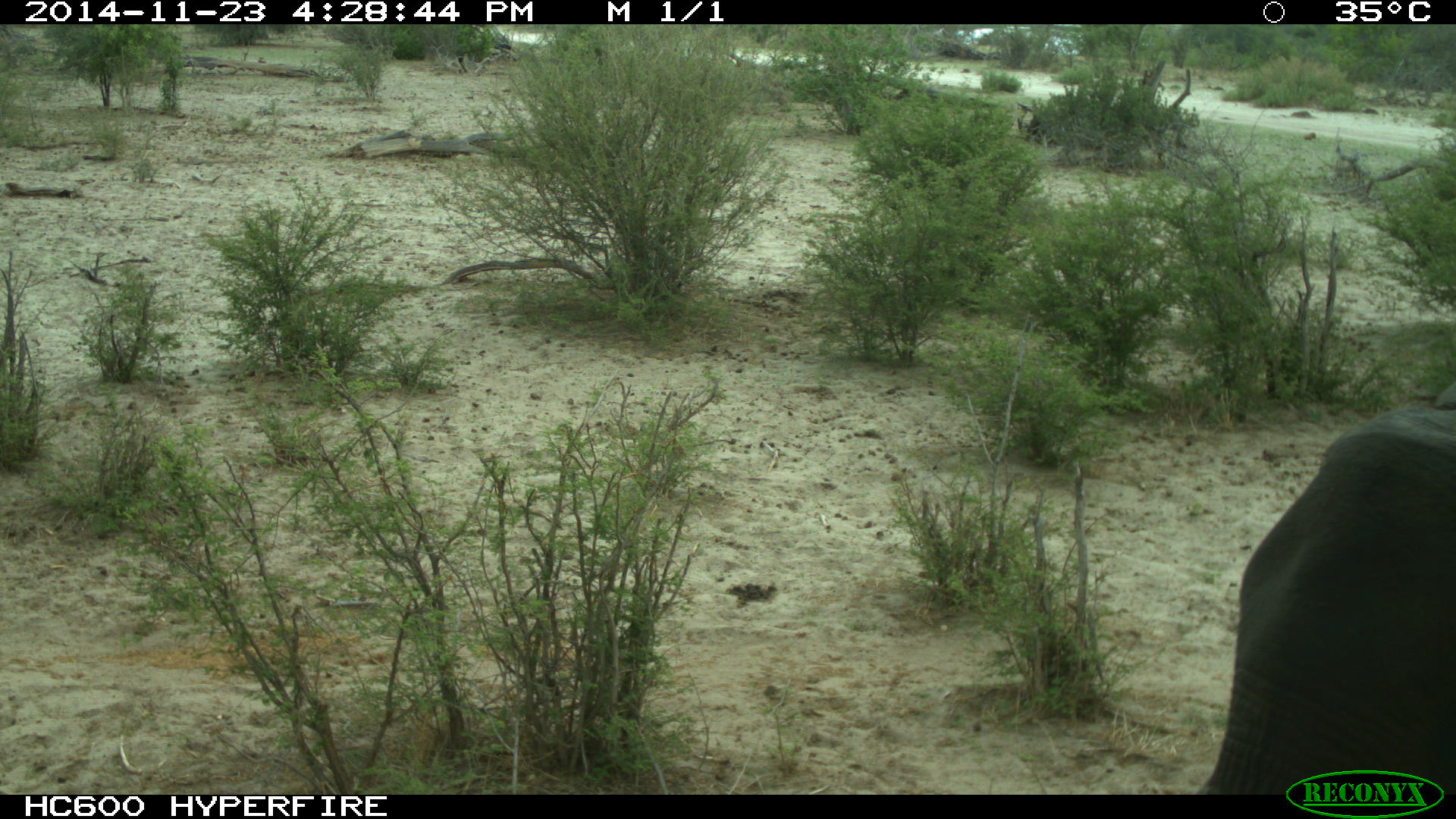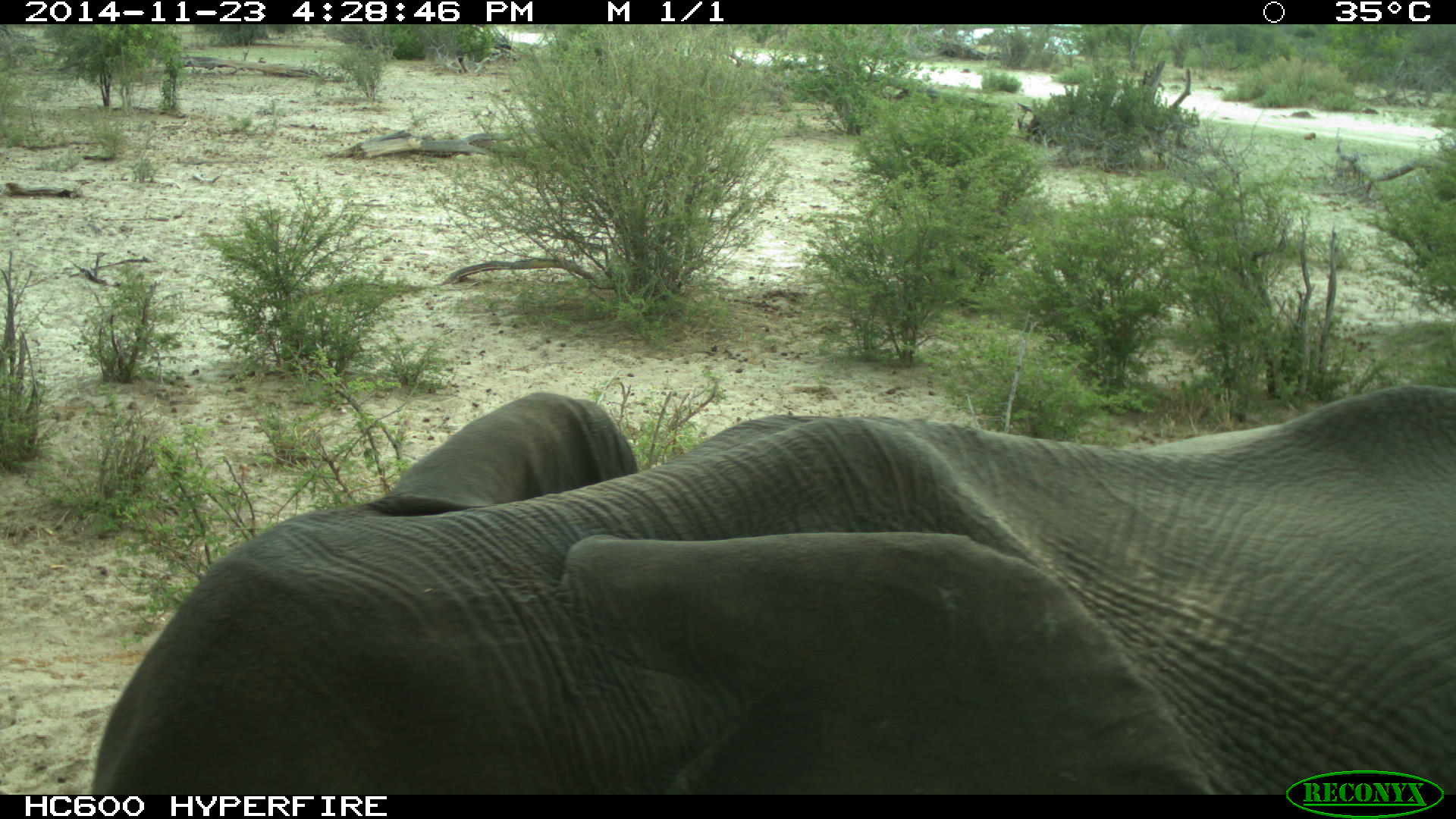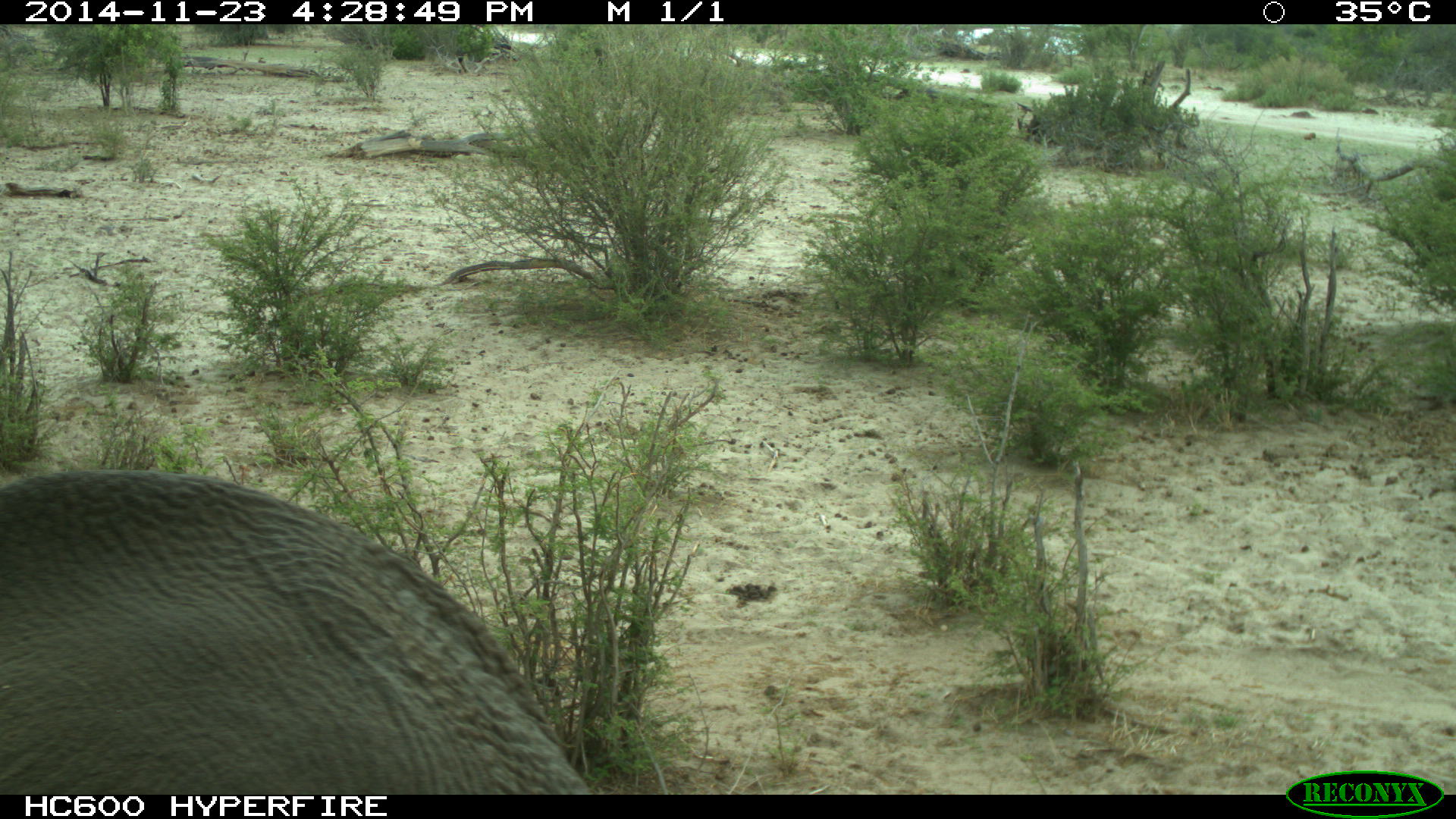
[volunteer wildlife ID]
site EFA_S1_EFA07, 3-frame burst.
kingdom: Animalia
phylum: Chordata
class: Mammalia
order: Proboscidea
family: Elephantidae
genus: Loxodonta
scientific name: Loxodonta africana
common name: african bush elephant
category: elephant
Elephant (african bush elephant) (Loxodonta africana), count 1. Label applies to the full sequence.